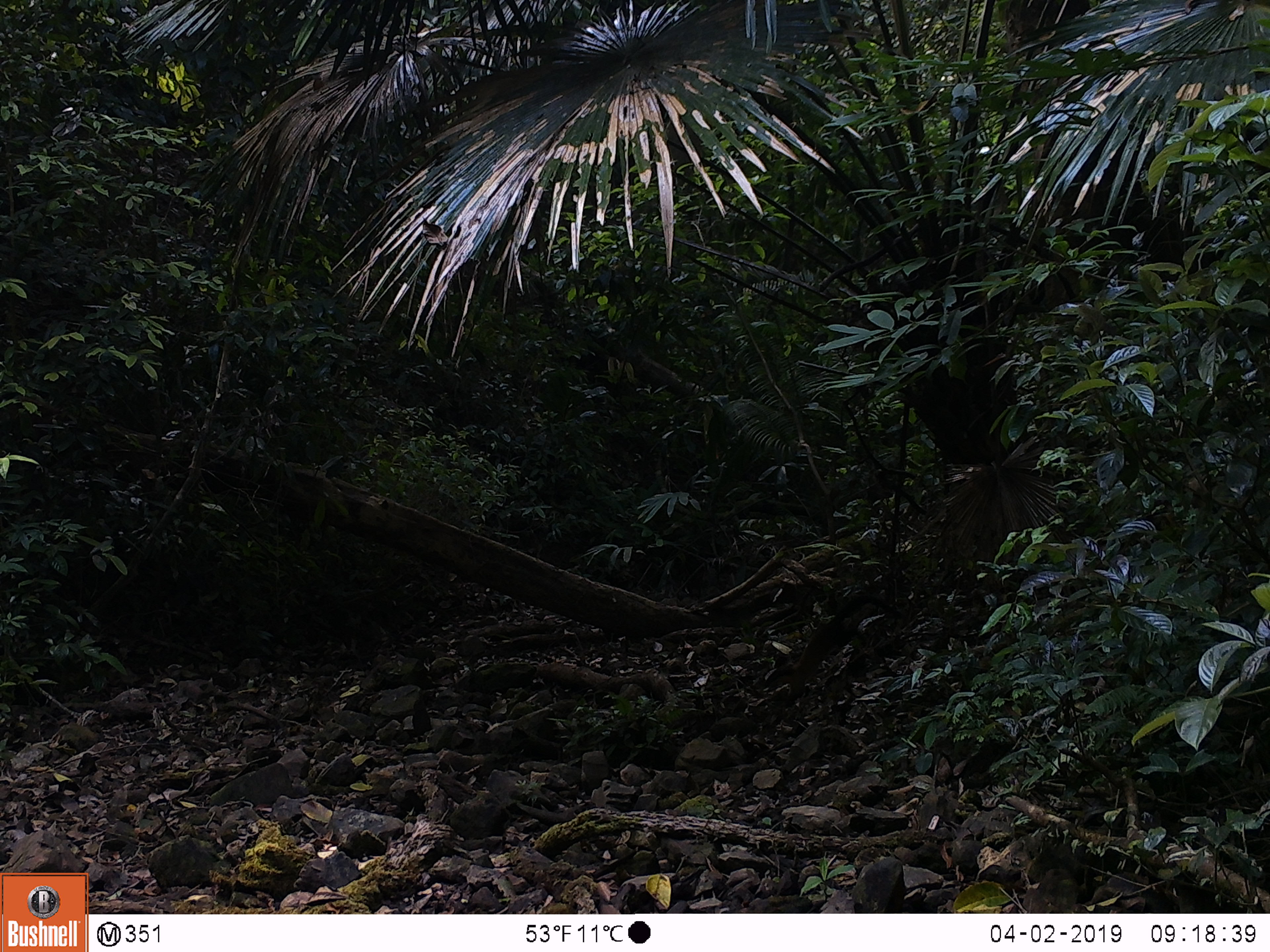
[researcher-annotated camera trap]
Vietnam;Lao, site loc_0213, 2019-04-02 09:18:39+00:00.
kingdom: Animalia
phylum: Chordata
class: Mammalia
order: Carnivora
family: Mustelidae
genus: Martes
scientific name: Martes flavigula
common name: yellow-throated marten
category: yellow throated marten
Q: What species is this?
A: Yellow throated marten (yellow-throated marten) (Martes flavigula).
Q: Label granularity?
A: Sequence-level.